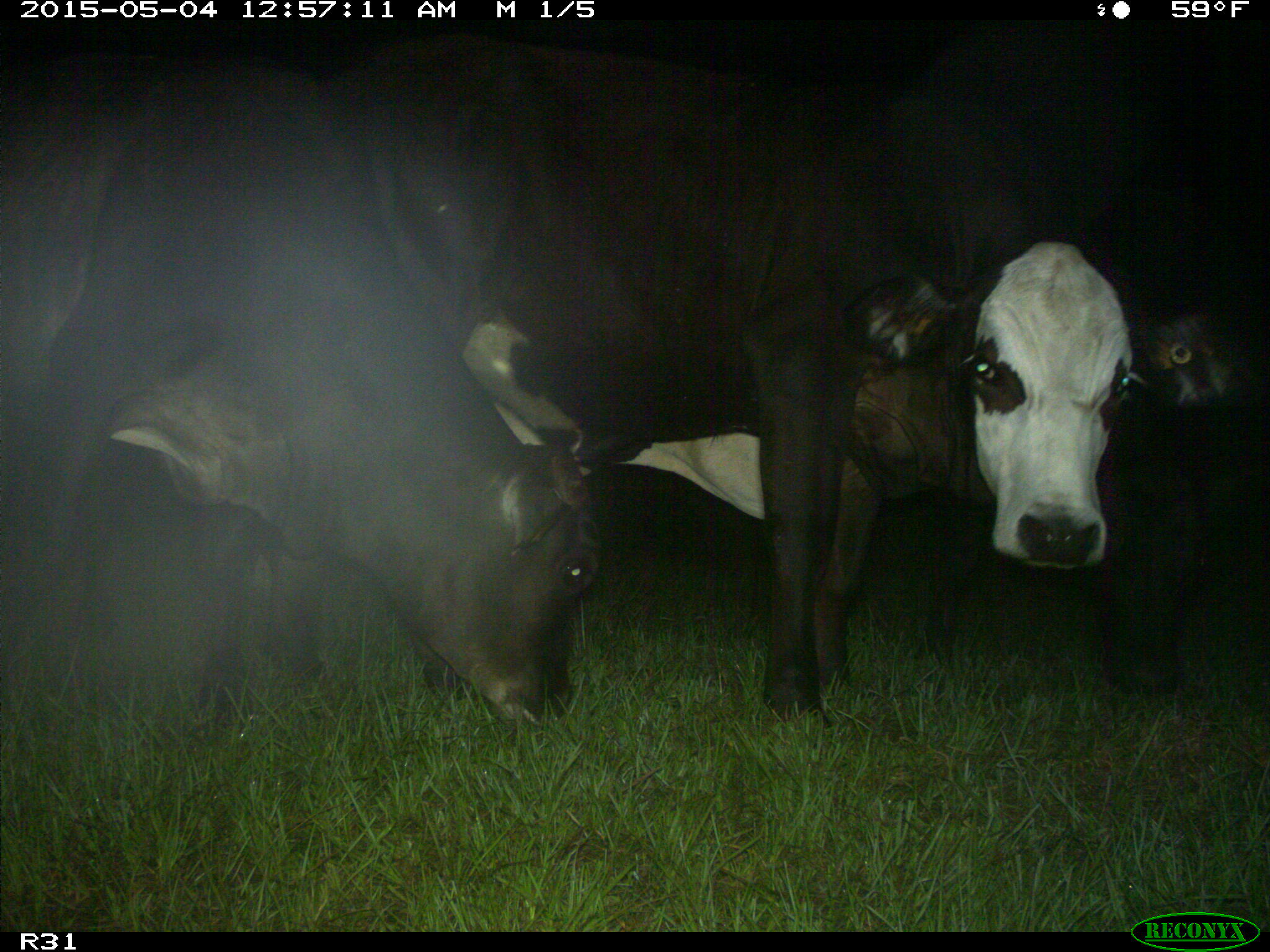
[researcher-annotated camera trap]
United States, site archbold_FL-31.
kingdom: Animalia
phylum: Chordata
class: Mammalia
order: Artiodactyla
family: Bovidae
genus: Bos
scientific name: Bos taurus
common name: domestic cow